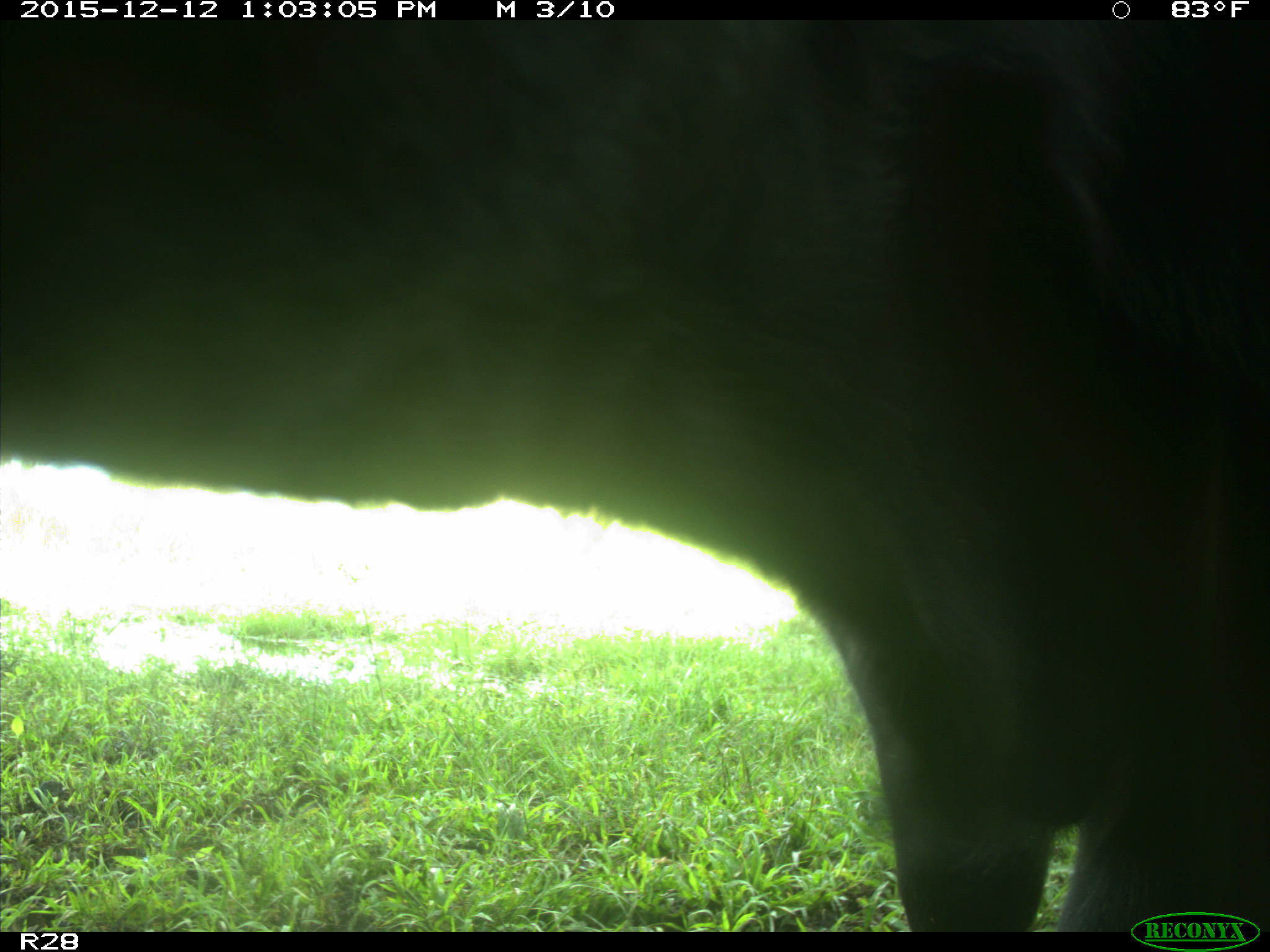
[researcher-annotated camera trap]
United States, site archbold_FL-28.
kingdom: Animalia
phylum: Chordata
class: Mammalia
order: Artiodactyla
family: Bovidae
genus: Bos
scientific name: Bos taurus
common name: domestic cow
Bos taurus (domestic cow).